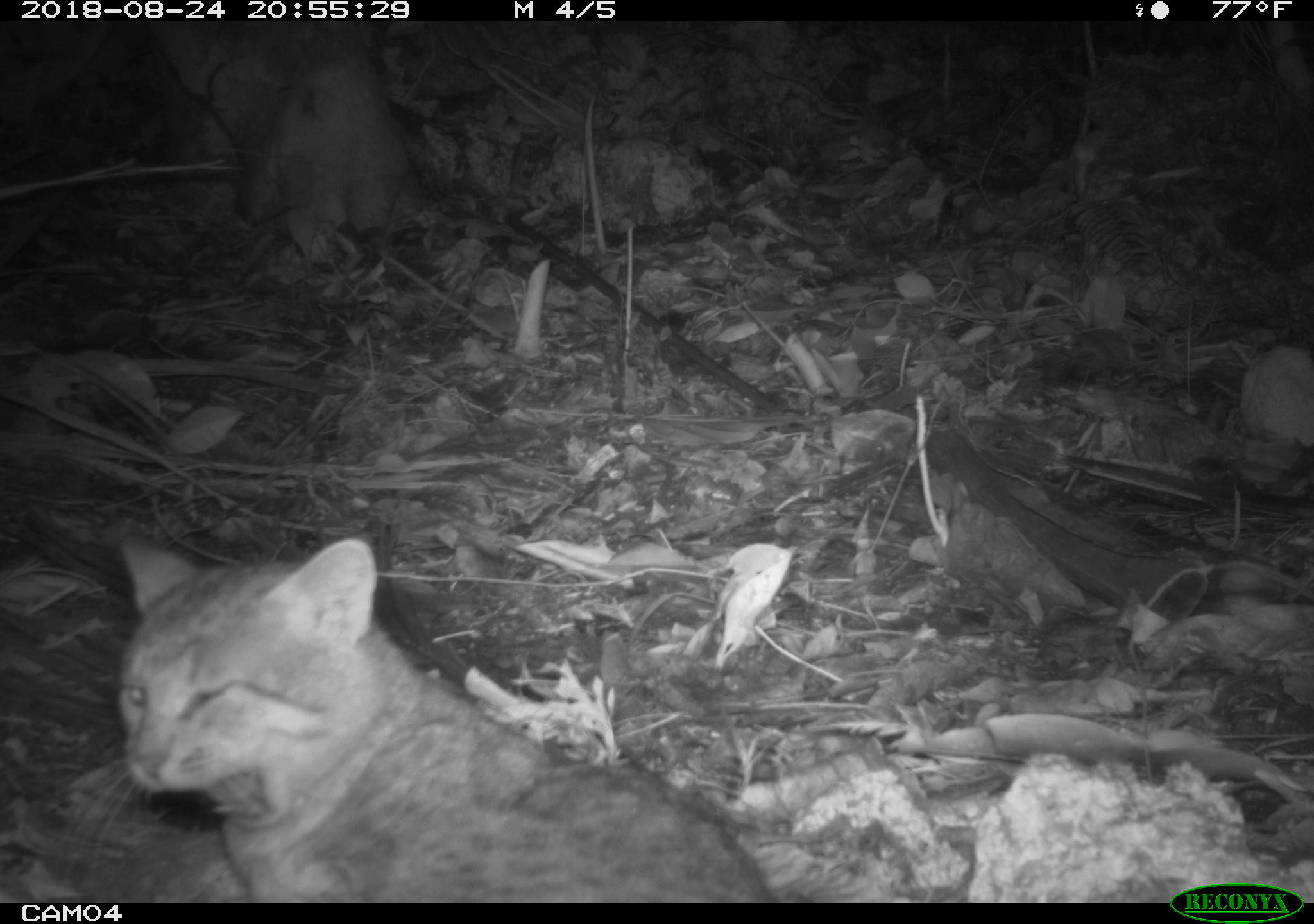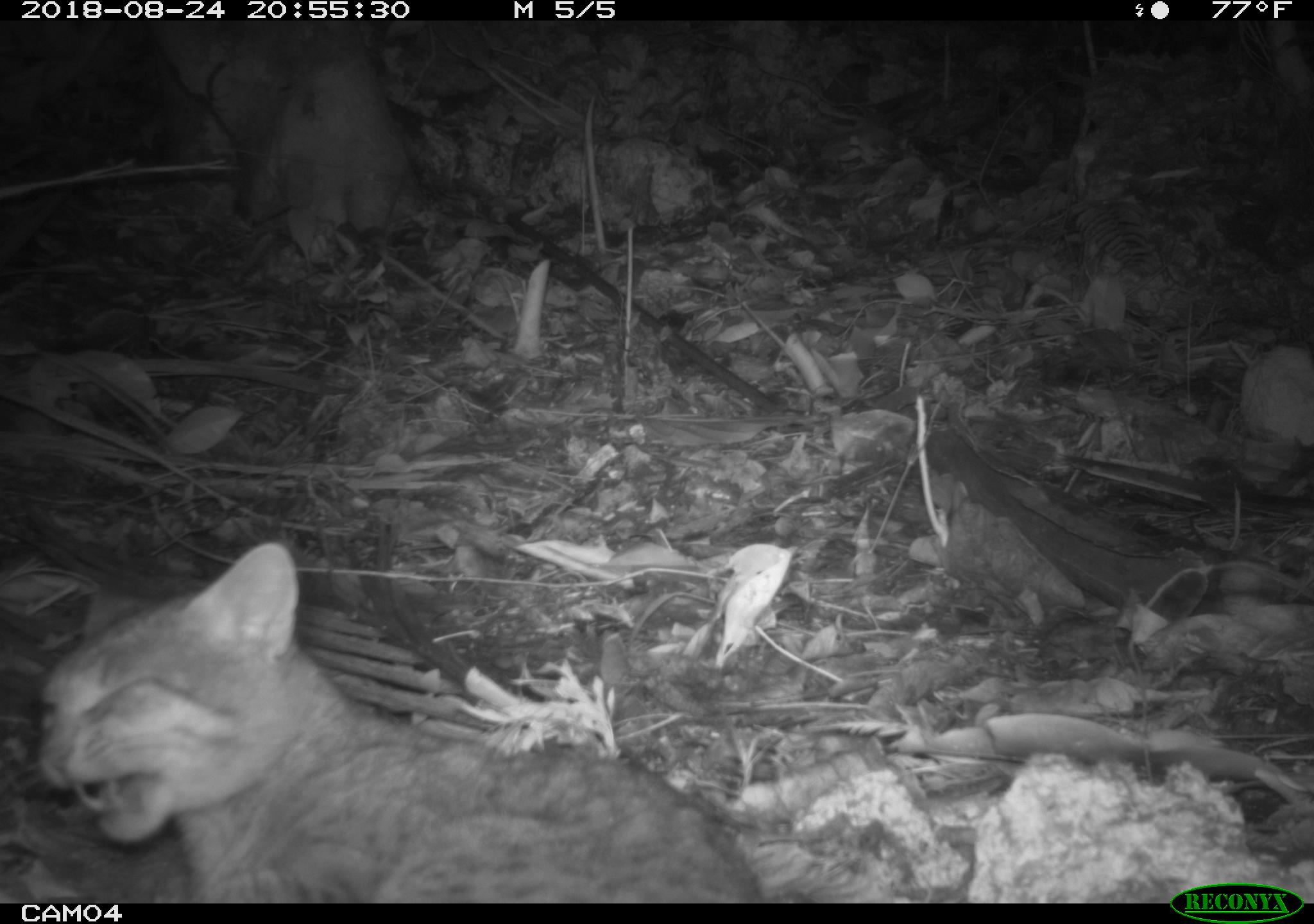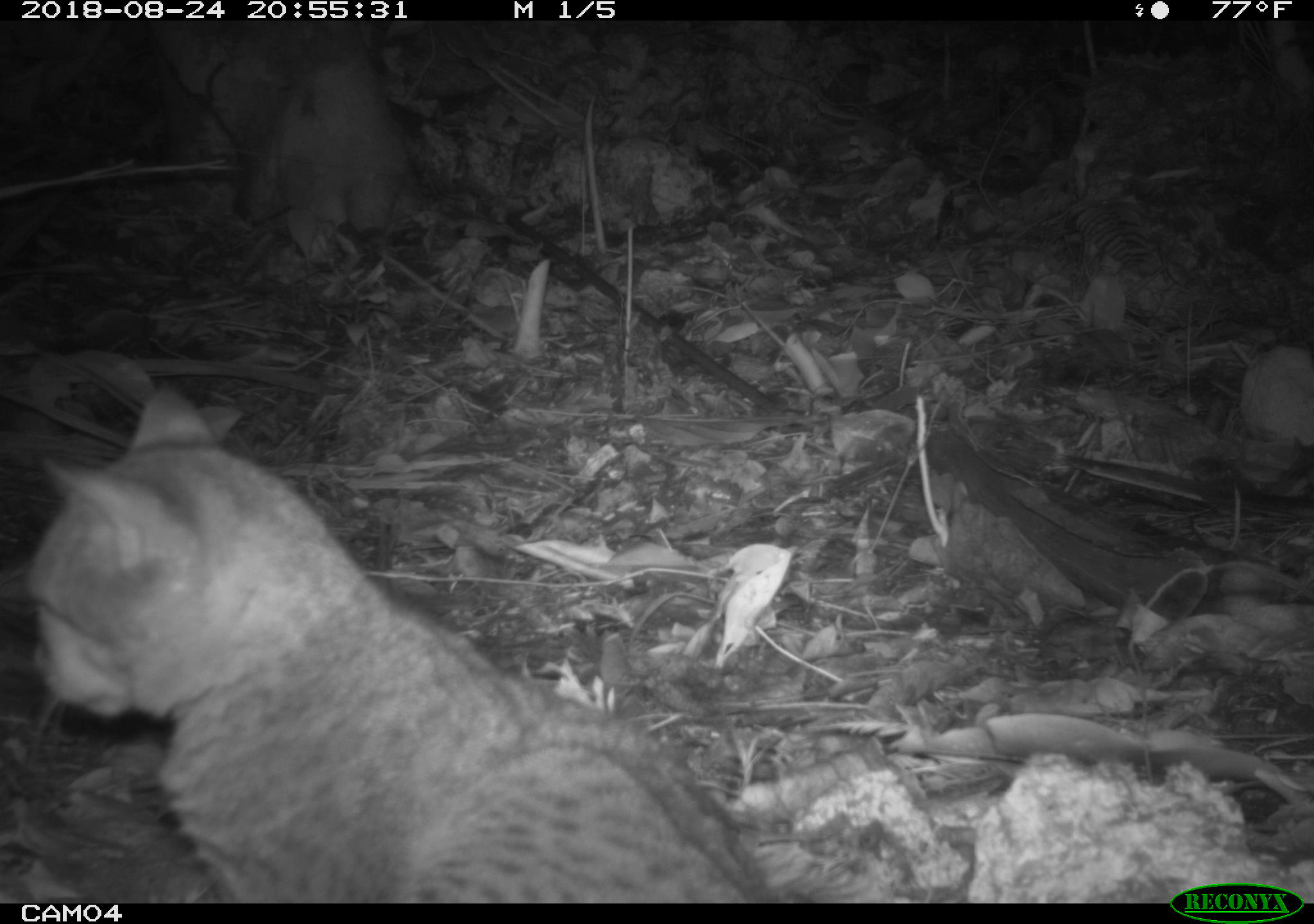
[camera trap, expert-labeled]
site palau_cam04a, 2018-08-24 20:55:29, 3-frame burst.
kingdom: Animalia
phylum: Chordata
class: Mammalia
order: Carnivora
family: Felidae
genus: Felis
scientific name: Felis catus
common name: cat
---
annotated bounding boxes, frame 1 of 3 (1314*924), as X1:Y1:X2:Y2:
cat: 108:529:784:902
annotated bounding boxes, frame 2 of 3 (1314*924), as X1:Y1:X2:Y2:
cat: 30:531:781:899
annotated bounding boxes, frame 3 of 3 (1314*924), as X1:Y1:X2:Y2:
cat: 17:381:775:895